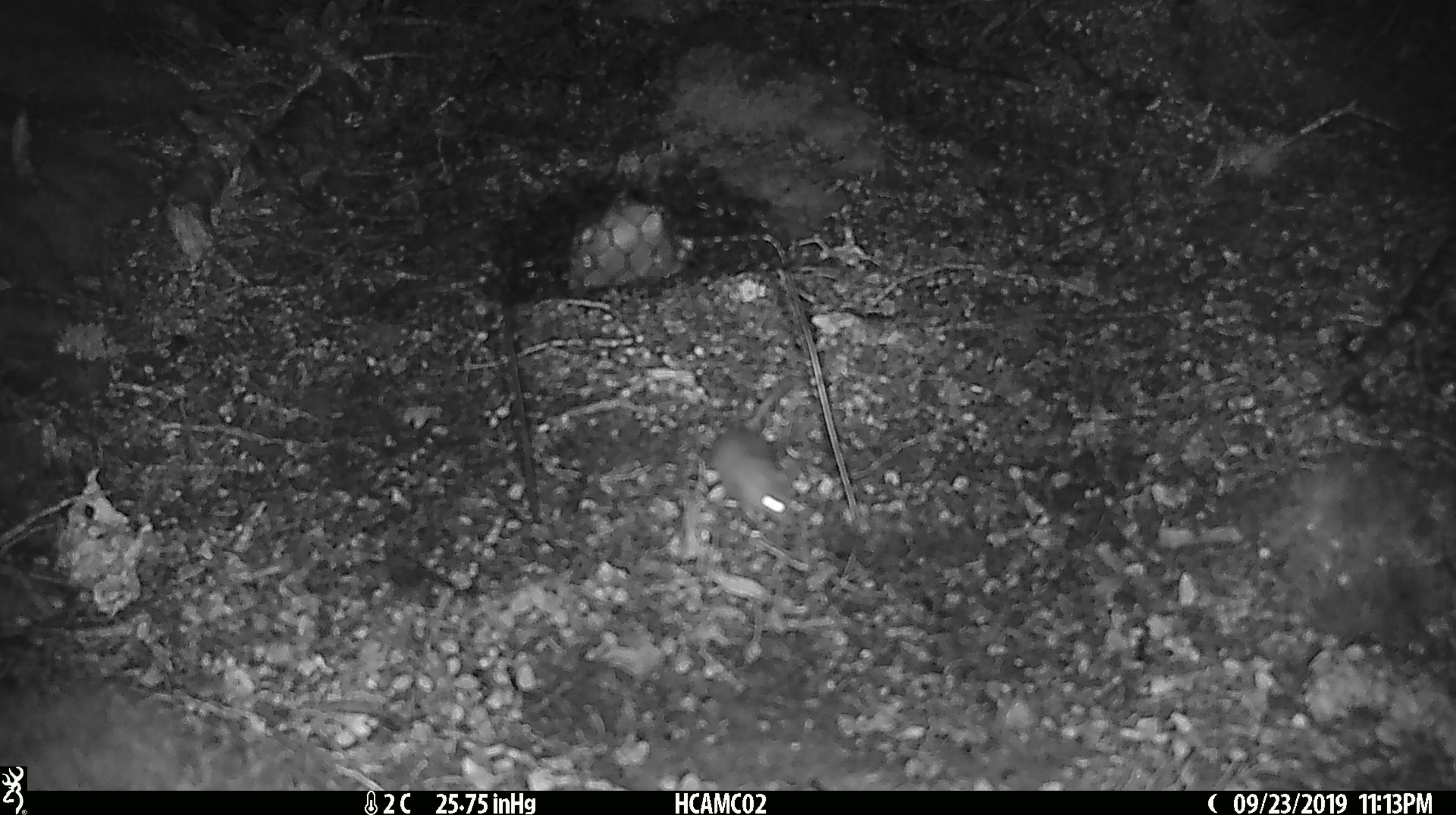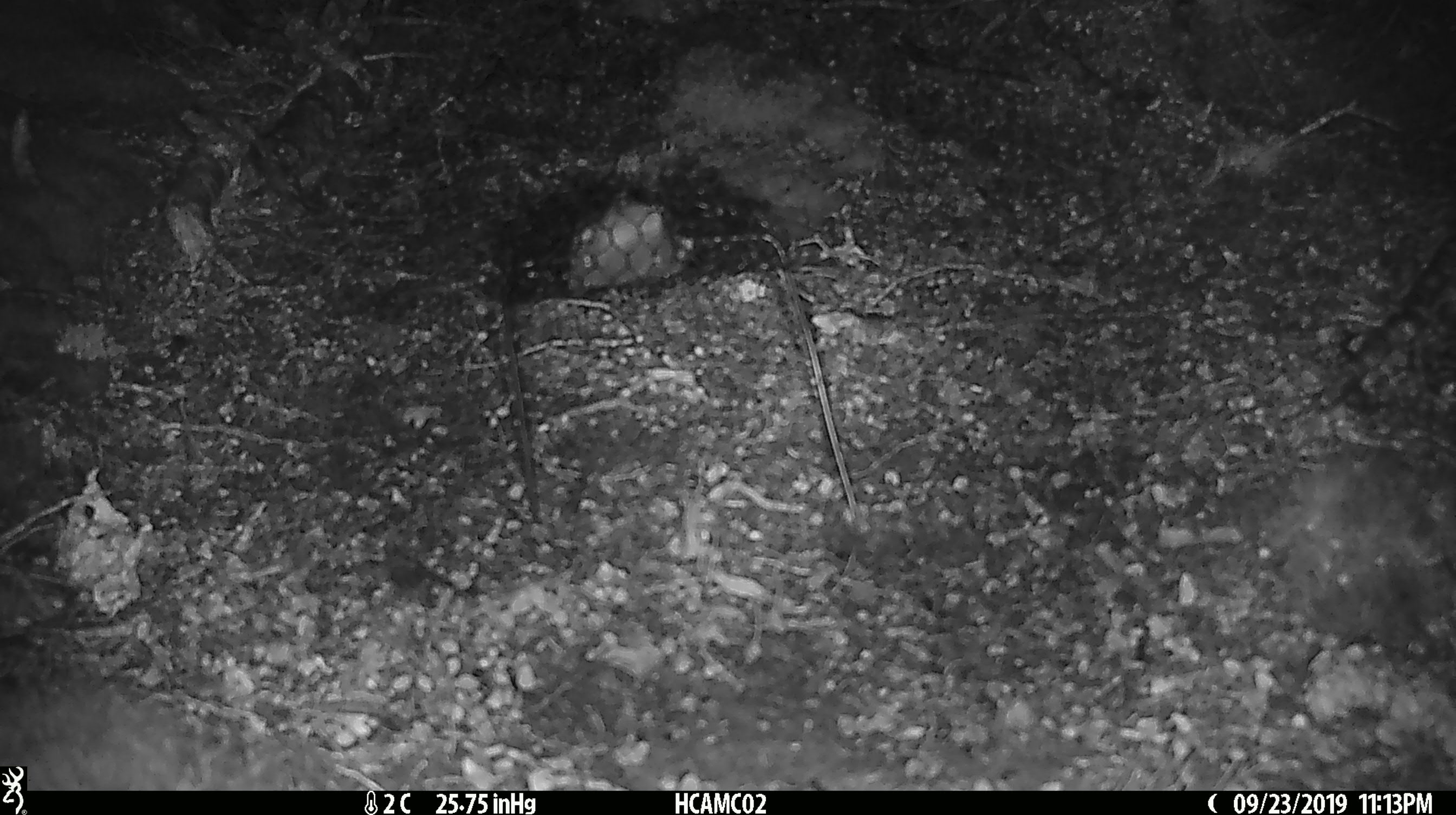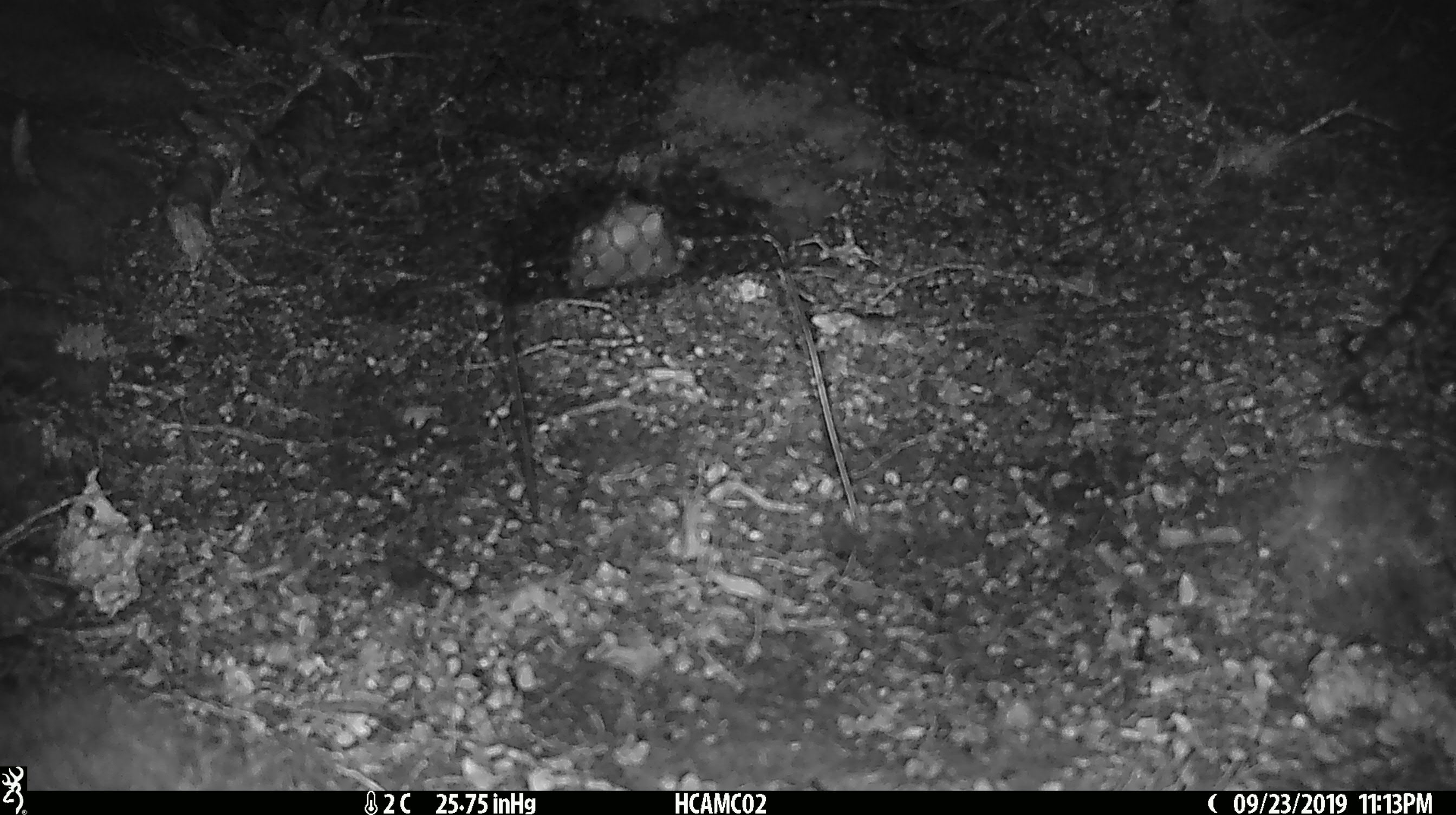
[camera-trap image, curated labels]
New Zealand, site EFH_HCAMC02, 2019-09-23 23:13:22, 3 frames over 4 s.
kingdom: Animalia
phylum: Chordata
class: Mammalia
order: Rodentia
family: Muridae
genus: Mus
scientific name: Mus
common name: mouse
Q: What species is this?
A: Mouse (Mus).